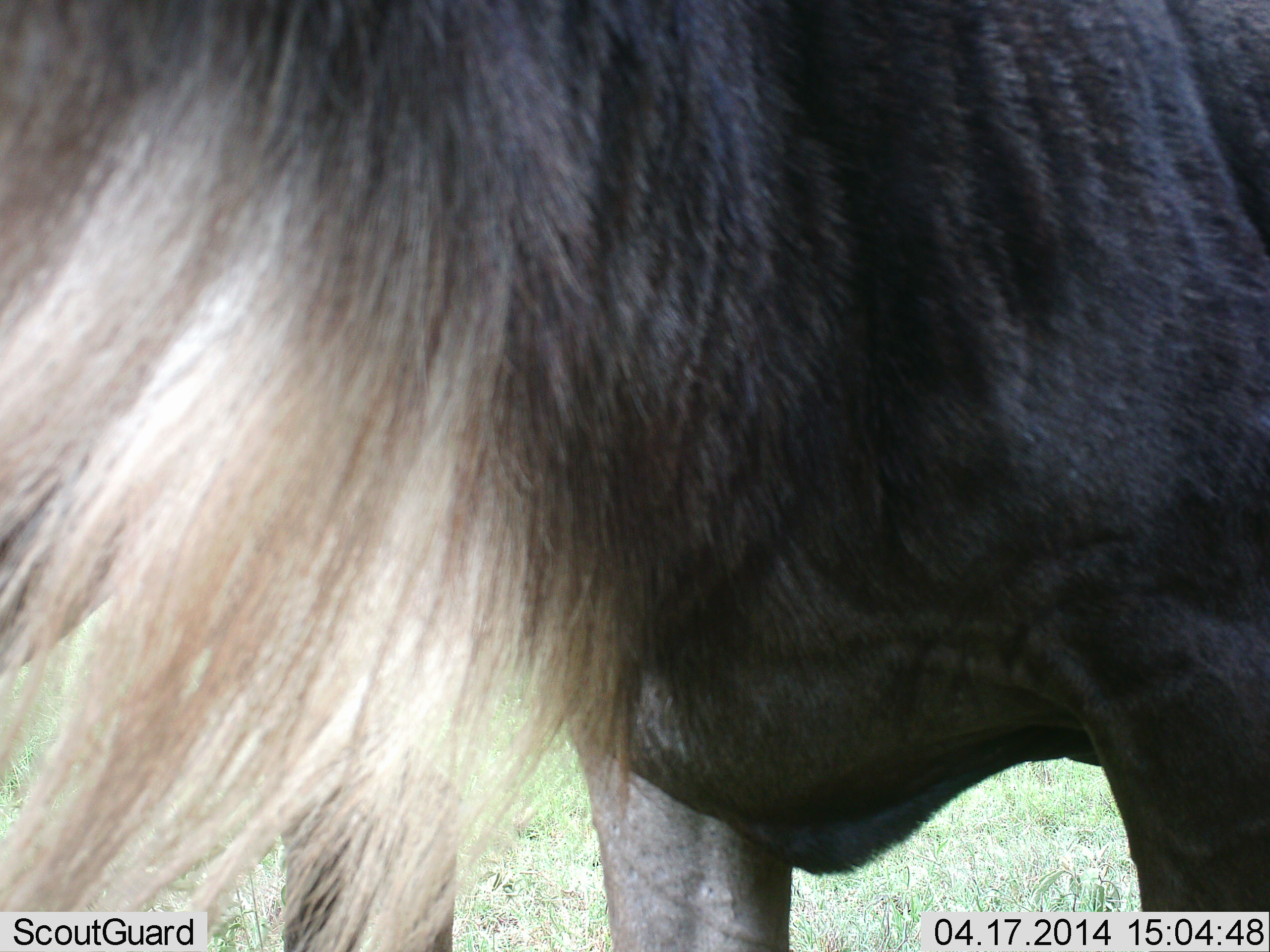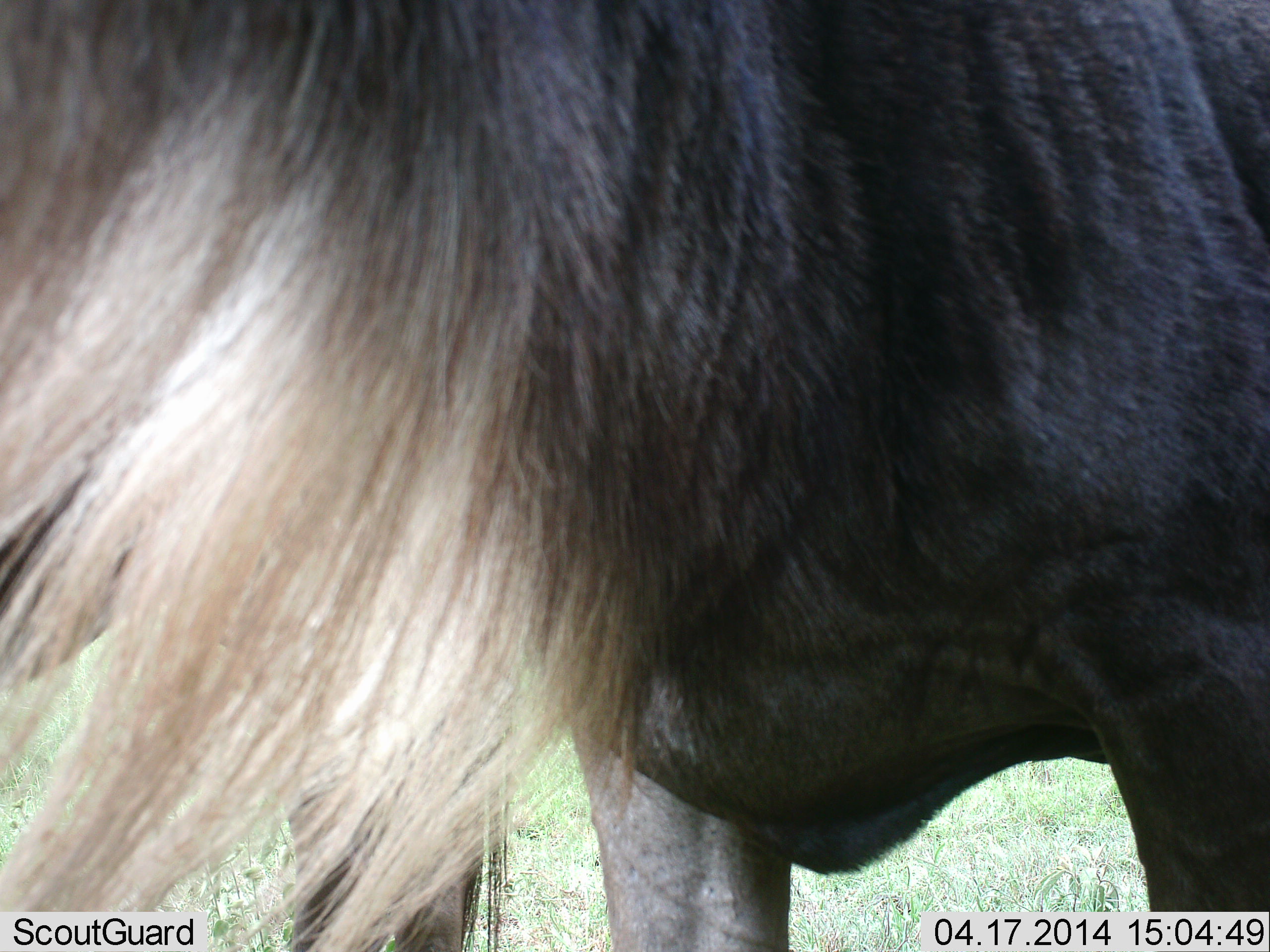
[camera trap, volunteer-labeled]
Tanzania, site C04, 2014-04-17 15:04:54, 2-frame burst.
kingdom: Animalia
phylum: Chordata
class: Mammalia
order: Artiodactyla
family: Bovidae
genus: Connochaetes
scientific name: Connochaetes taurinus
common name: blue wildebeest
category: wildebeest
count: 1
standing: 100%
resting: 0%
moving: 0%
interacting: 0%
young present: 0%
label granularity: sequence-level